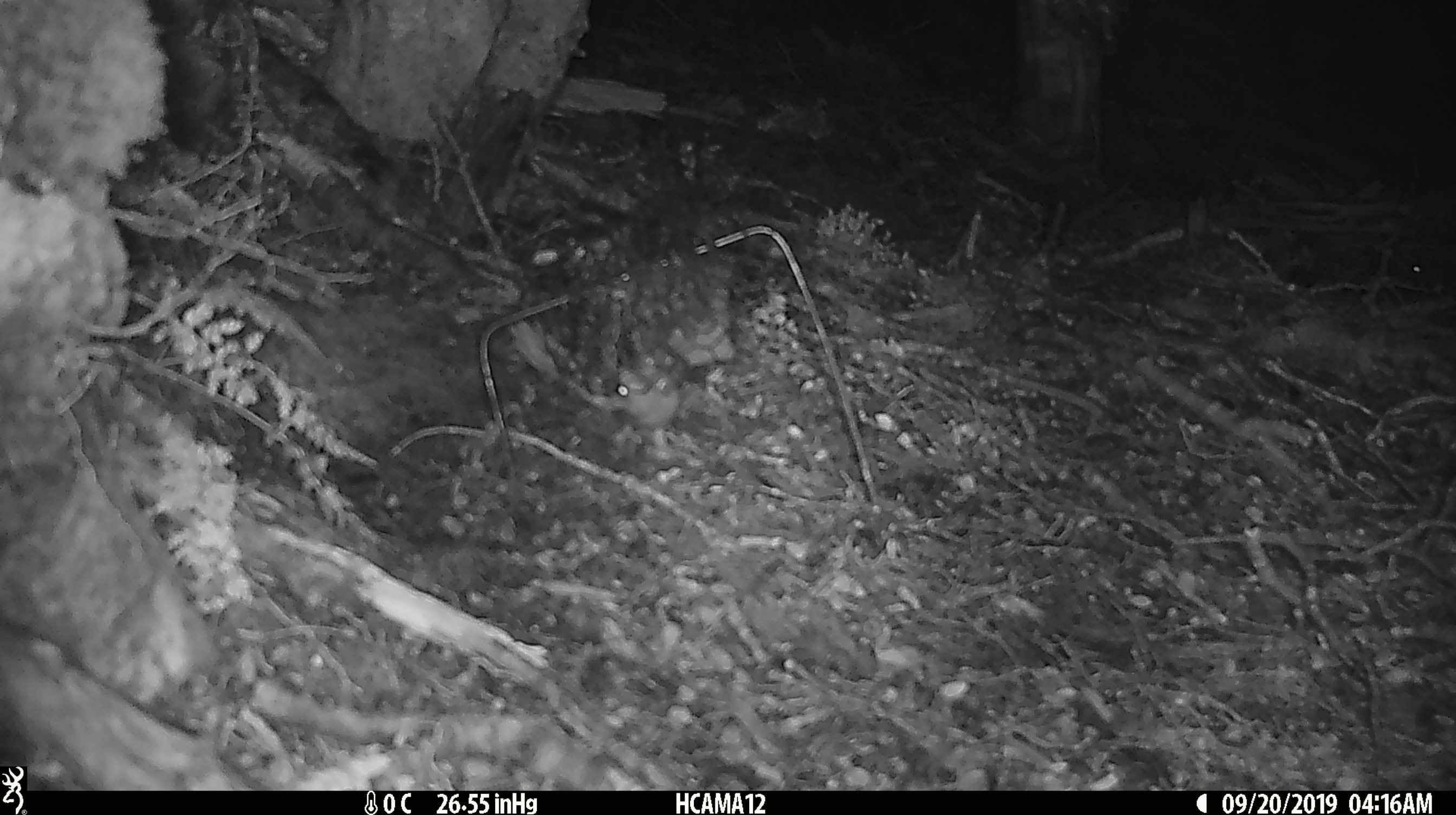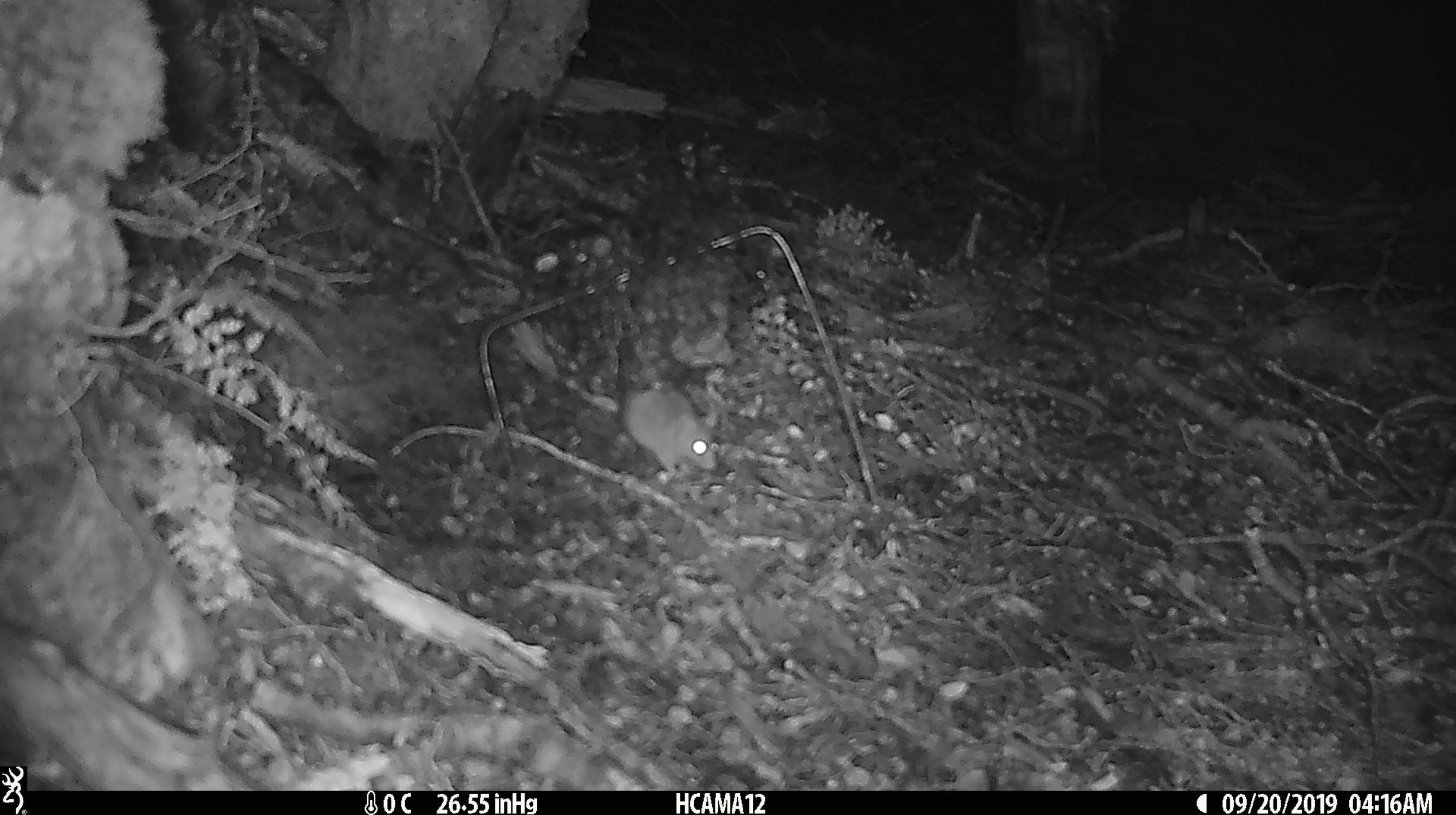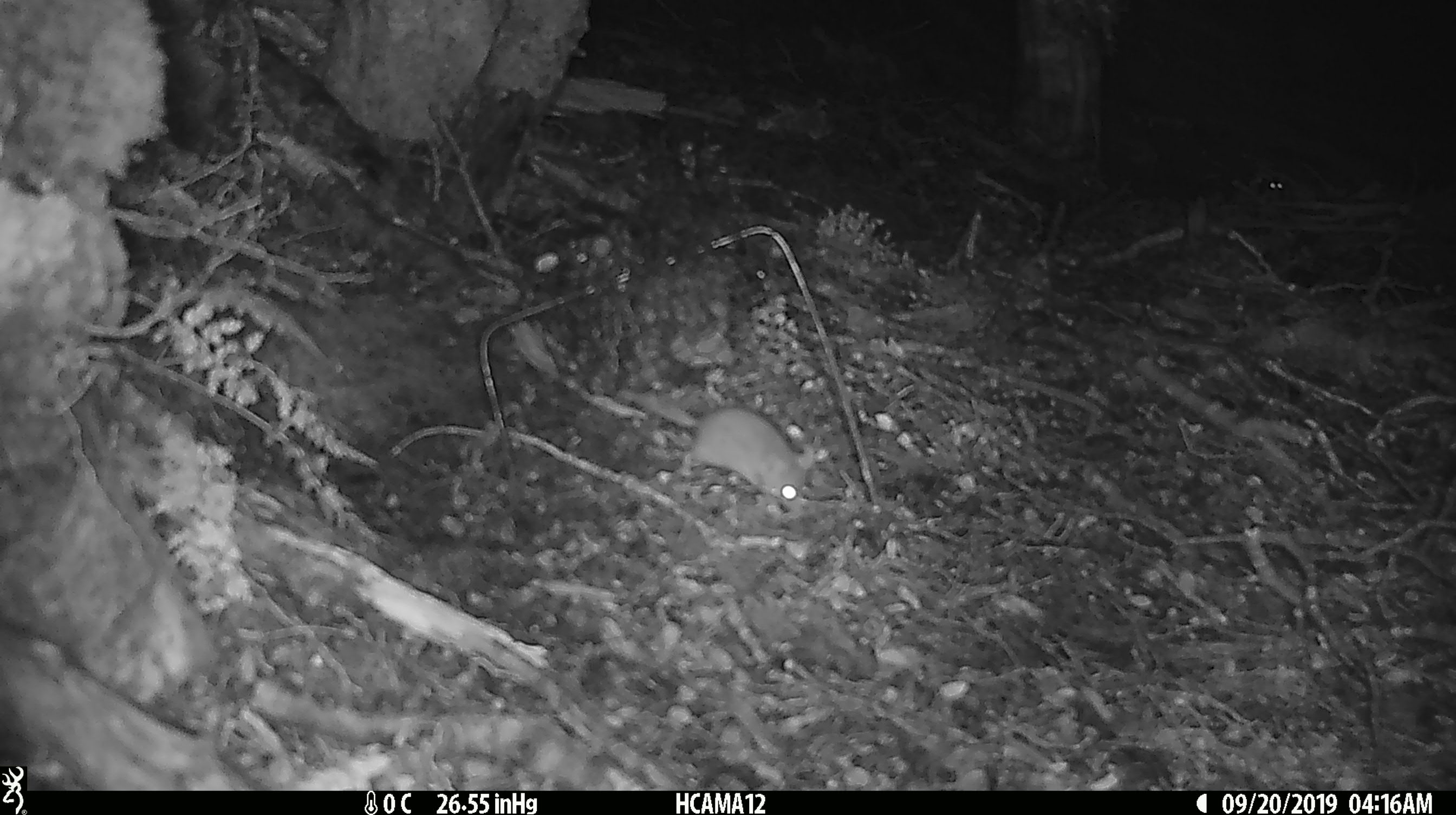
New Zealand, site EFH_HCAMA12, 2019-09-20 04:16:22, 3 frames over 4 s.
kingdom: Animalia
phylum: Chordata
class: Mammalia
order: Rodentia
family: Muridae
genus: Mus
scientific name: Mus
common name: mouse